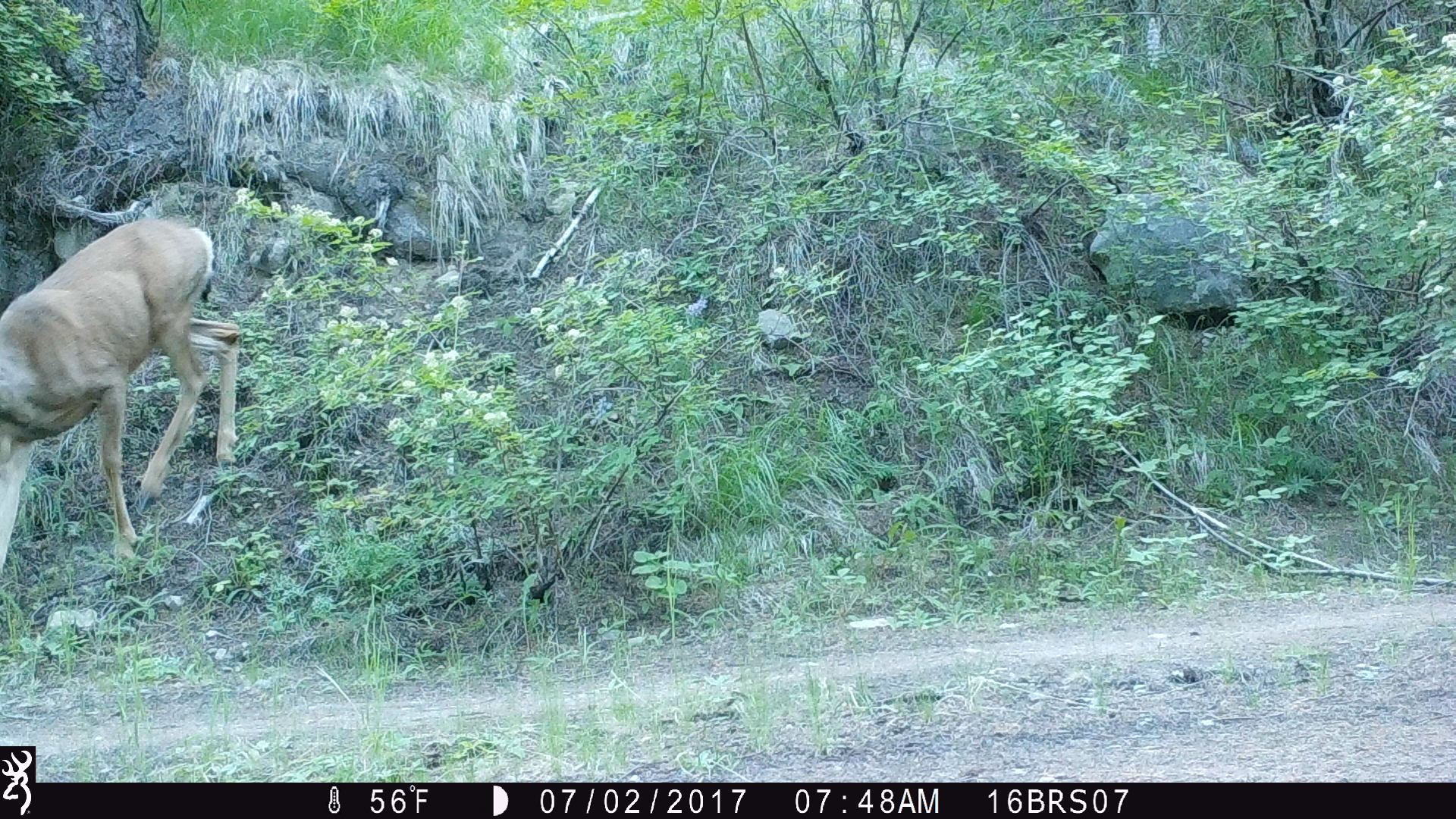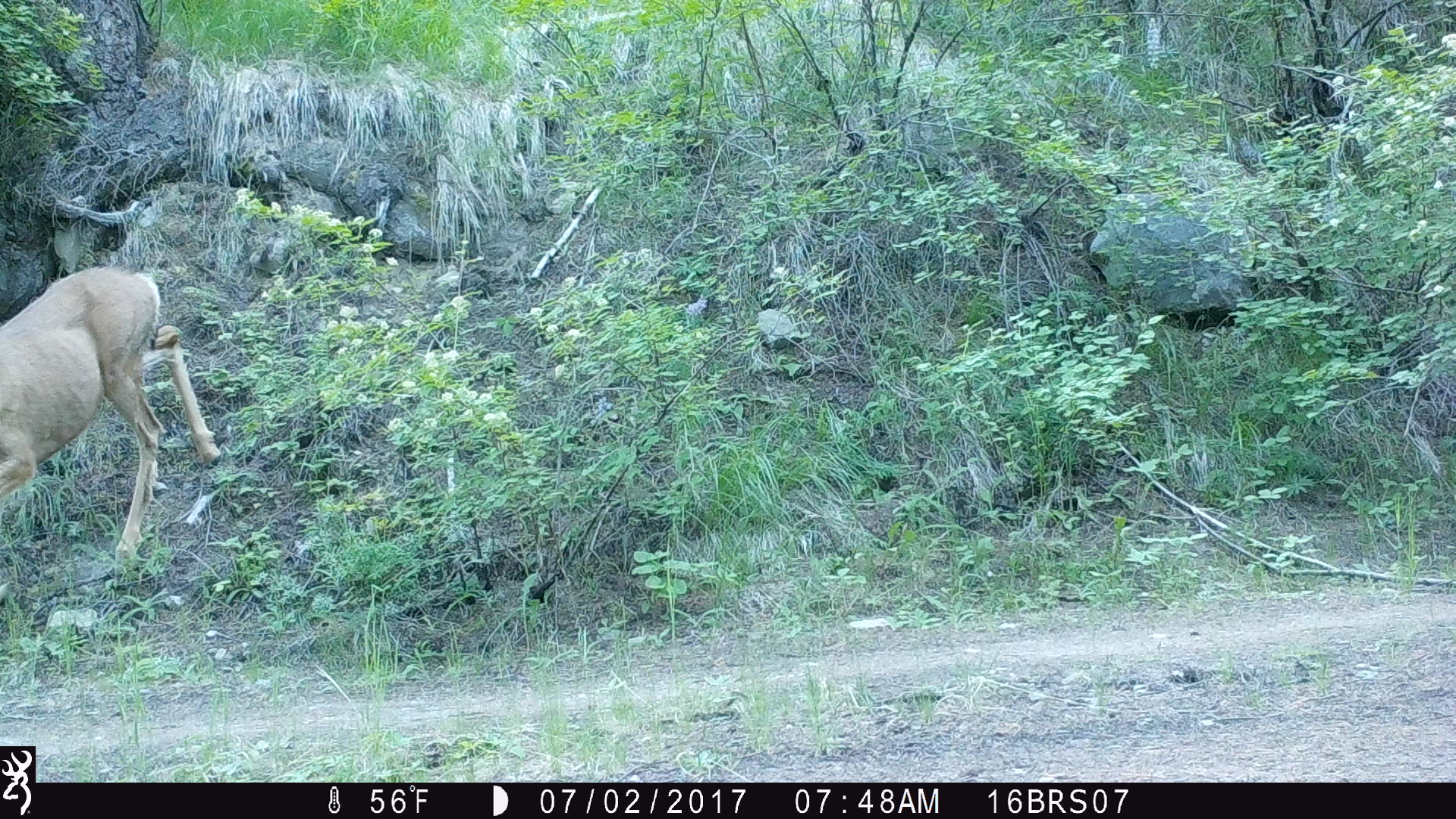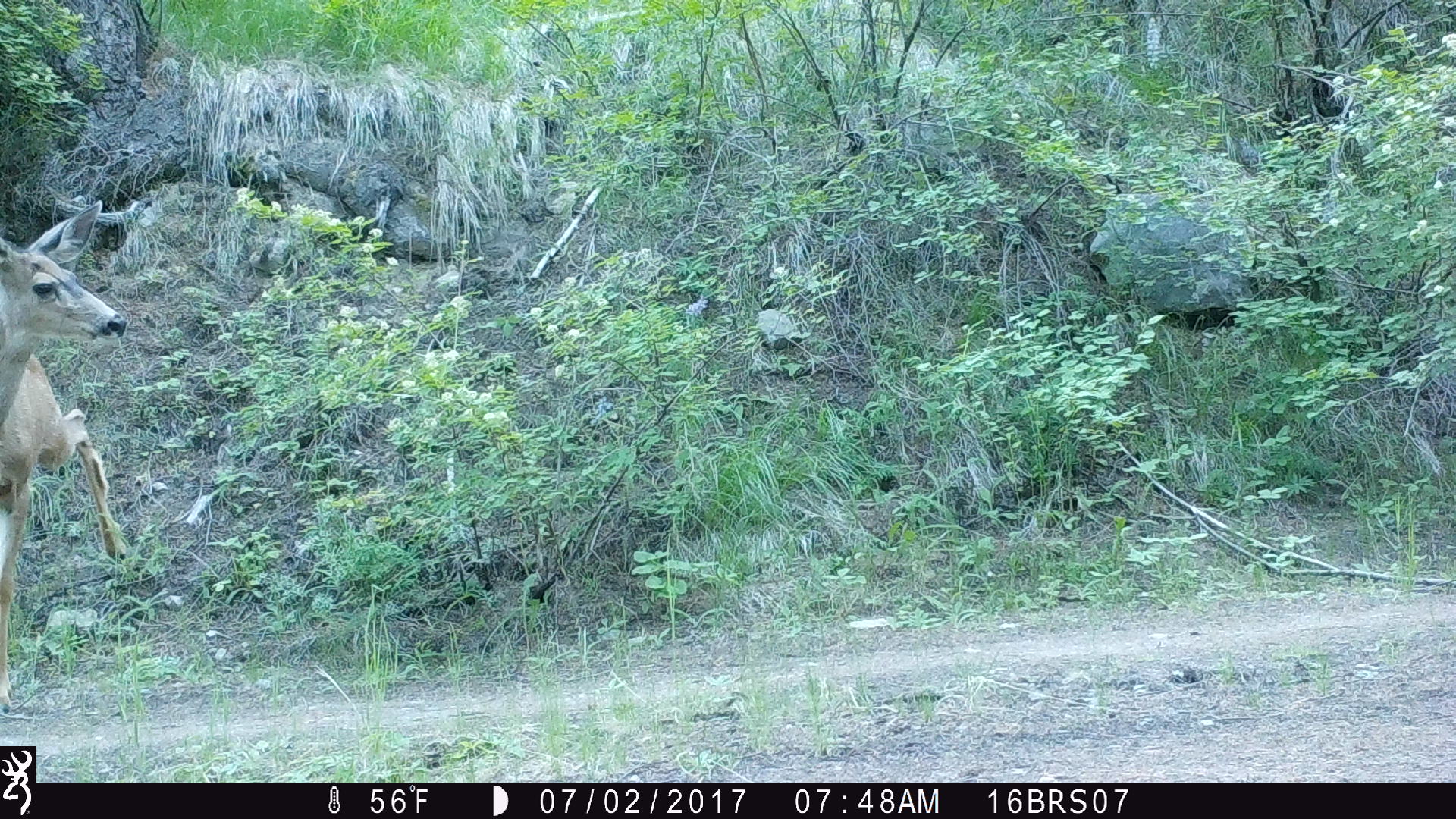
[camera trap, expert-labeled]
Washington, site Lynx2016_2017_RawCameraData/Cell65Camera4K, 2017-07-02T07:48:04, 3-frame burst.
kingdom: Animalia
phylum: Chordata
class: Mammalia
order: Artiodactyla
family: Cervidae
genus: Odocoileus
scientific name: Odocoileus hemionus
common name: mule deer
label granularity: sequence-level